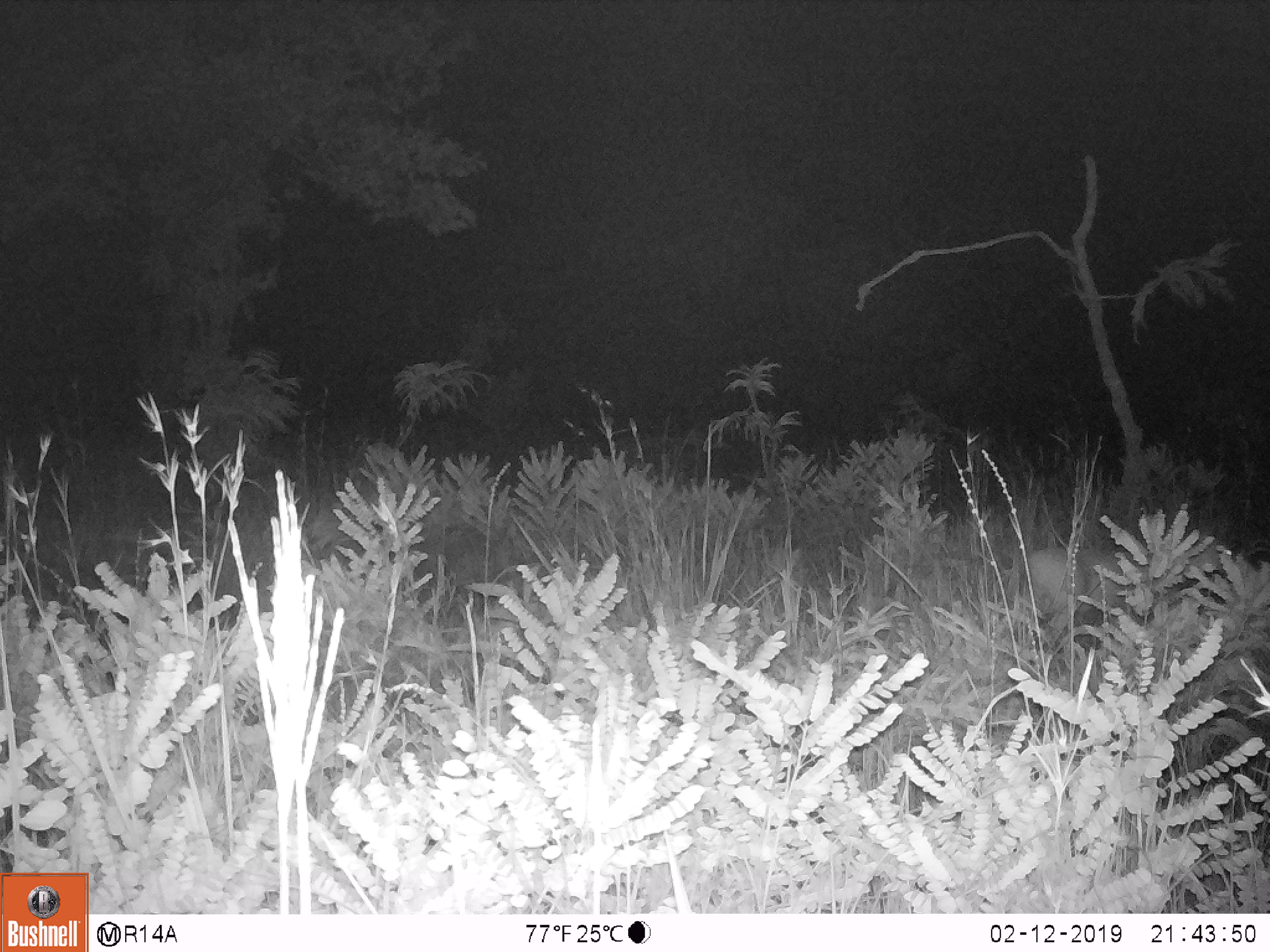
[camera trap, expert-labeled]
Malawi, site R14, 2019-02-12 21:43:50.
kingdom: Animalia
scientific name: Animalia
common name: other animal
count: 1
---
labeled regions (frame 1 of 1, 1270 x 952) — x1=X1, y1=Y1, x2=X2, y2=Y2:
other animal: x1=1020, y1=531, x2=1209, y2=640